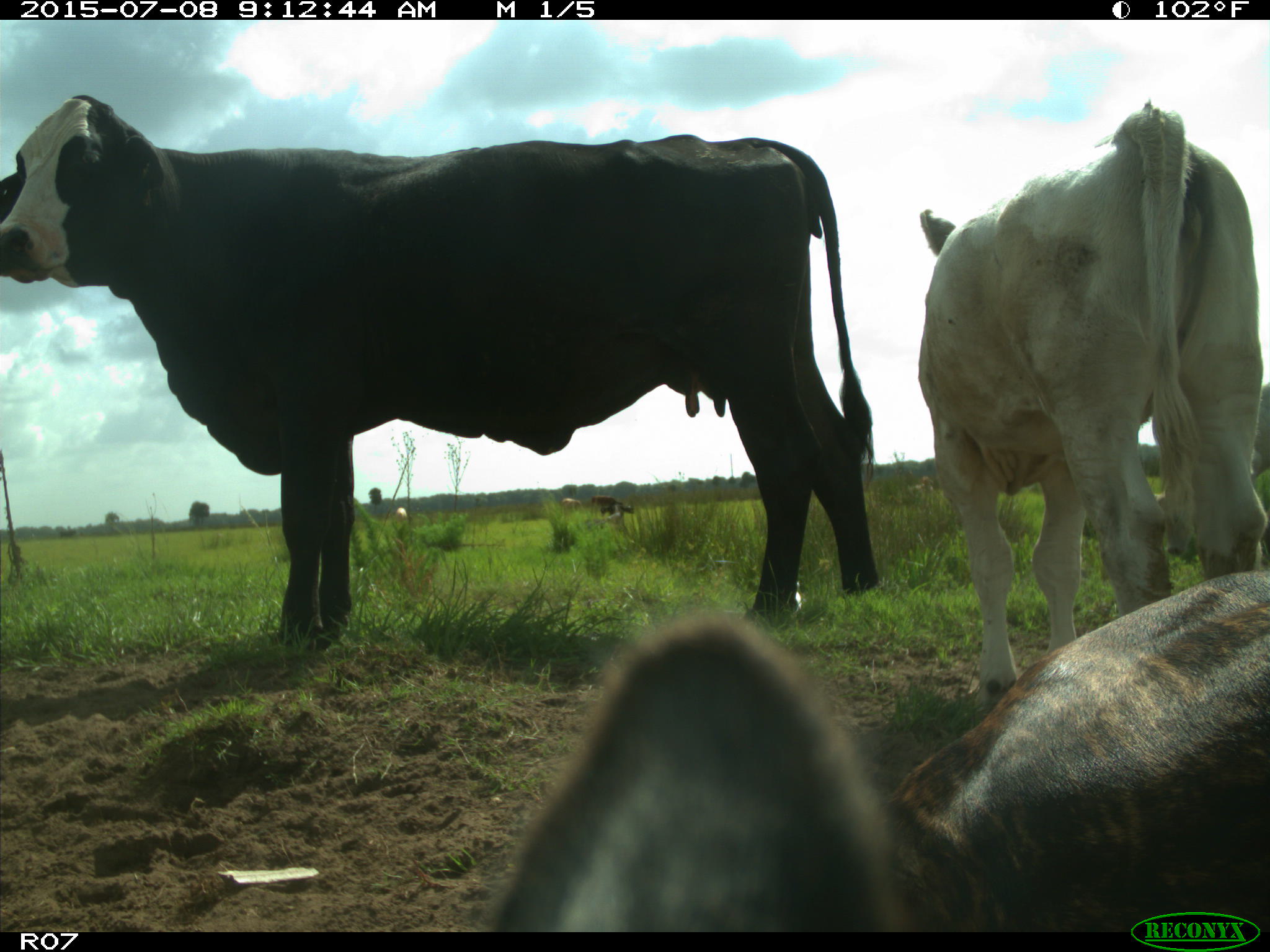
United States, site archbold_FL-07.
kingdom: Animalia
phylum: Chordata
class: Mammalia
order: Artiodactyla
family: Bovidae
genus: Bos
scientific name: Bos taurus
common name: domestic cow